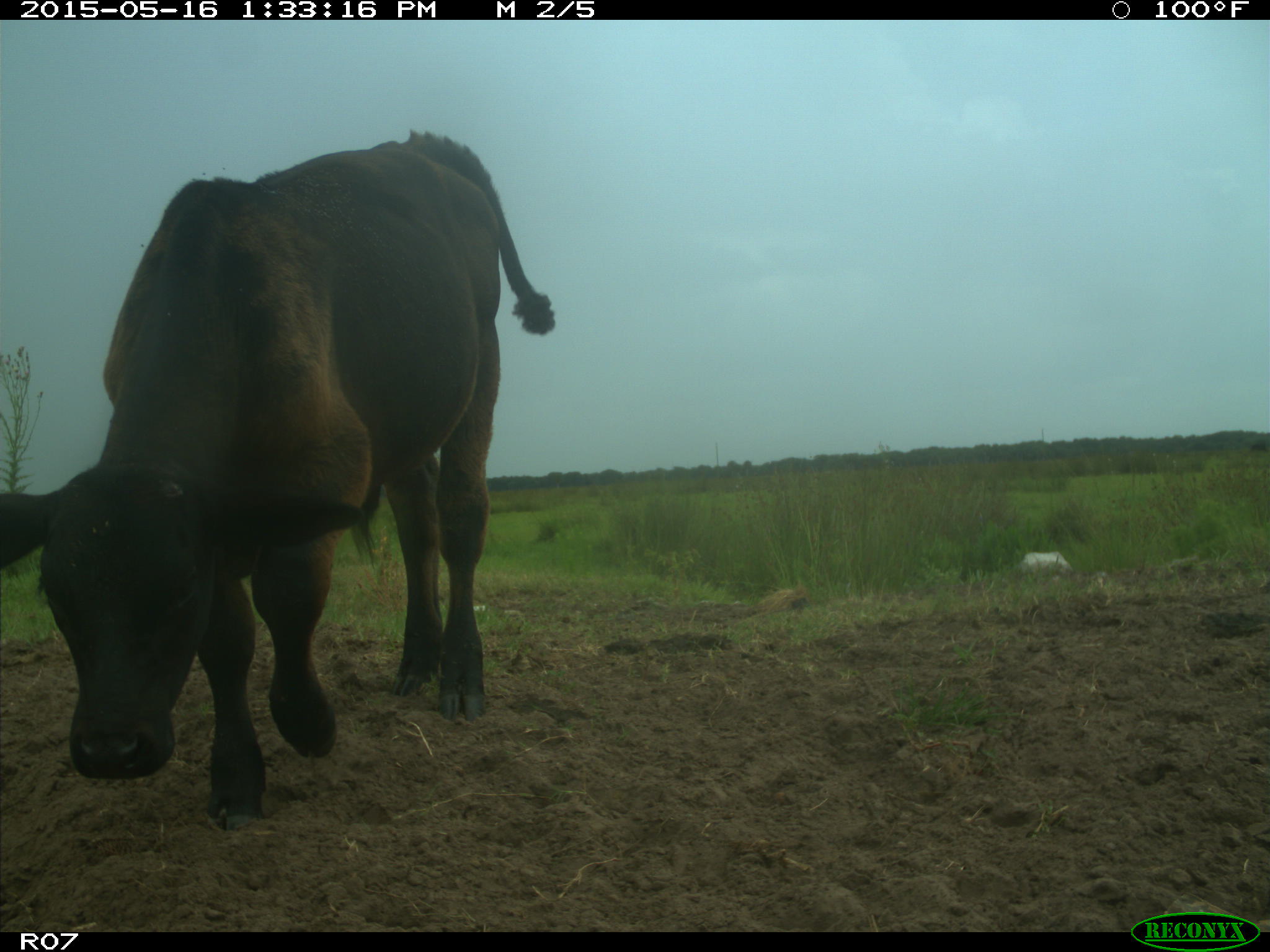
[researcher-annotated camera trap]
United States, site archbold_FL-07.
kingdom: Animalia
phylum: Chordata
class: Mammalia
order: Artiodactyla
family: Bovidae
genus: Bos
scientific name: Bos taurus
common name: domestic cow